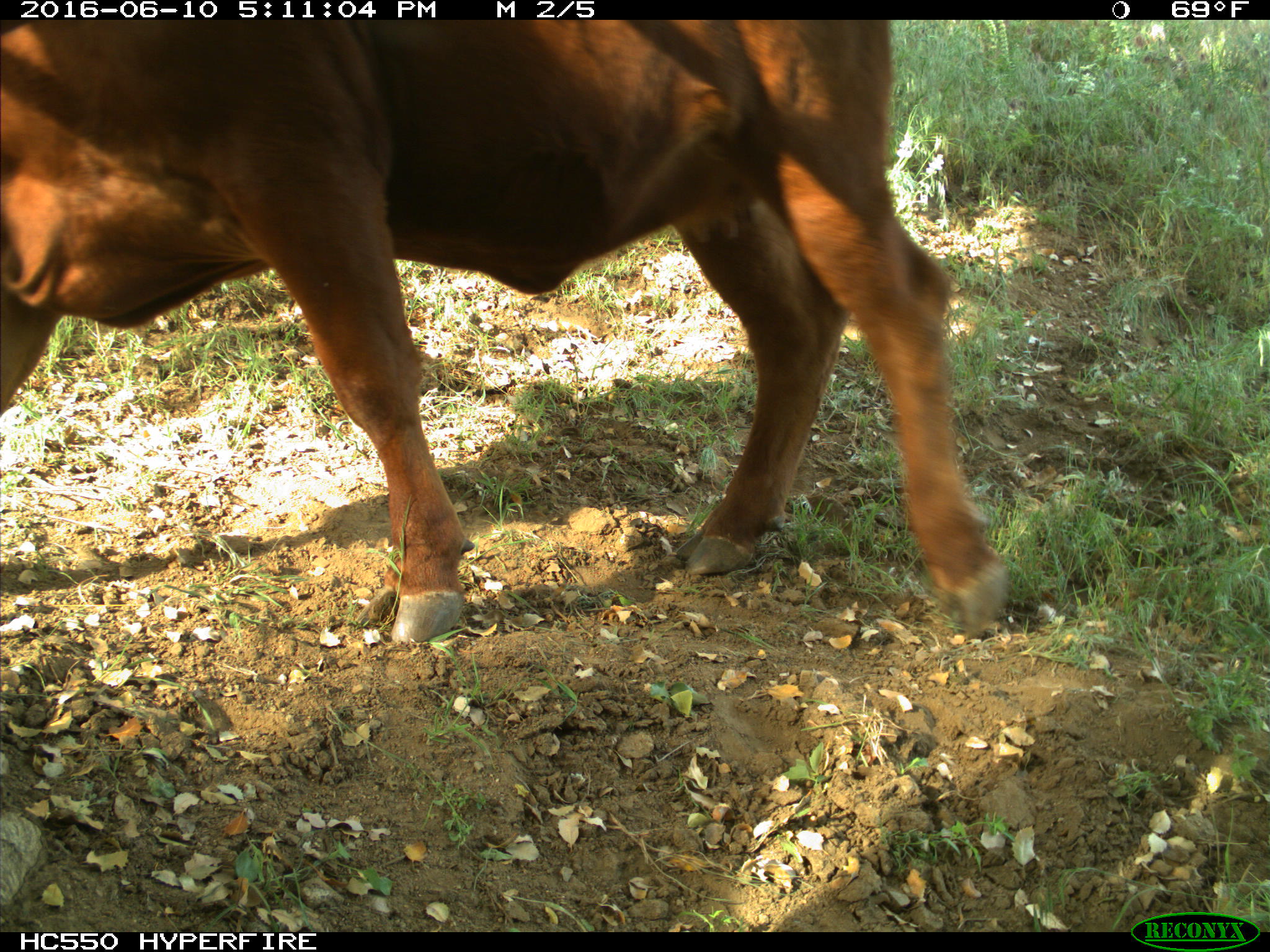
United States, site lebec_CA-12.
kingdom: Animalia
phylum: Chordata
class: Mammalia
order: Artiodactyla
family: Bovidae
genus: Bos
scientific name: Bos taurus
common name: domestic cow